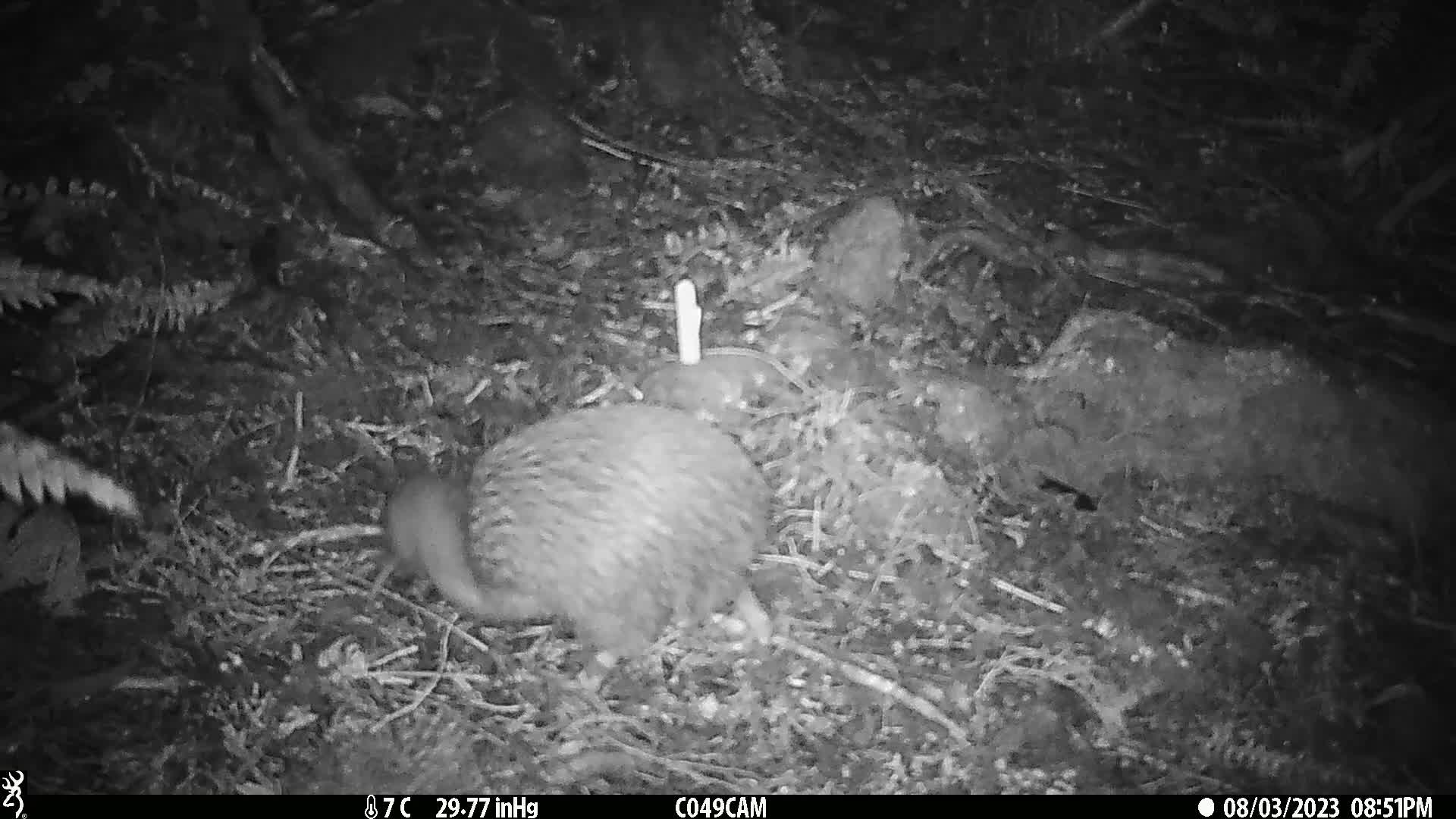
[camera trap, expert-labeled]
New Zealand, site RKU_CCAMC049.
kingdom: Animalia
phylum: Chordata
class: Aves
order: Apterygiformes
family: Apterygidae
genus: Apteryx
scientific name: Apteryx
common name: kiwi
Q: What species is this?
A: Kiwi (Apteryx).